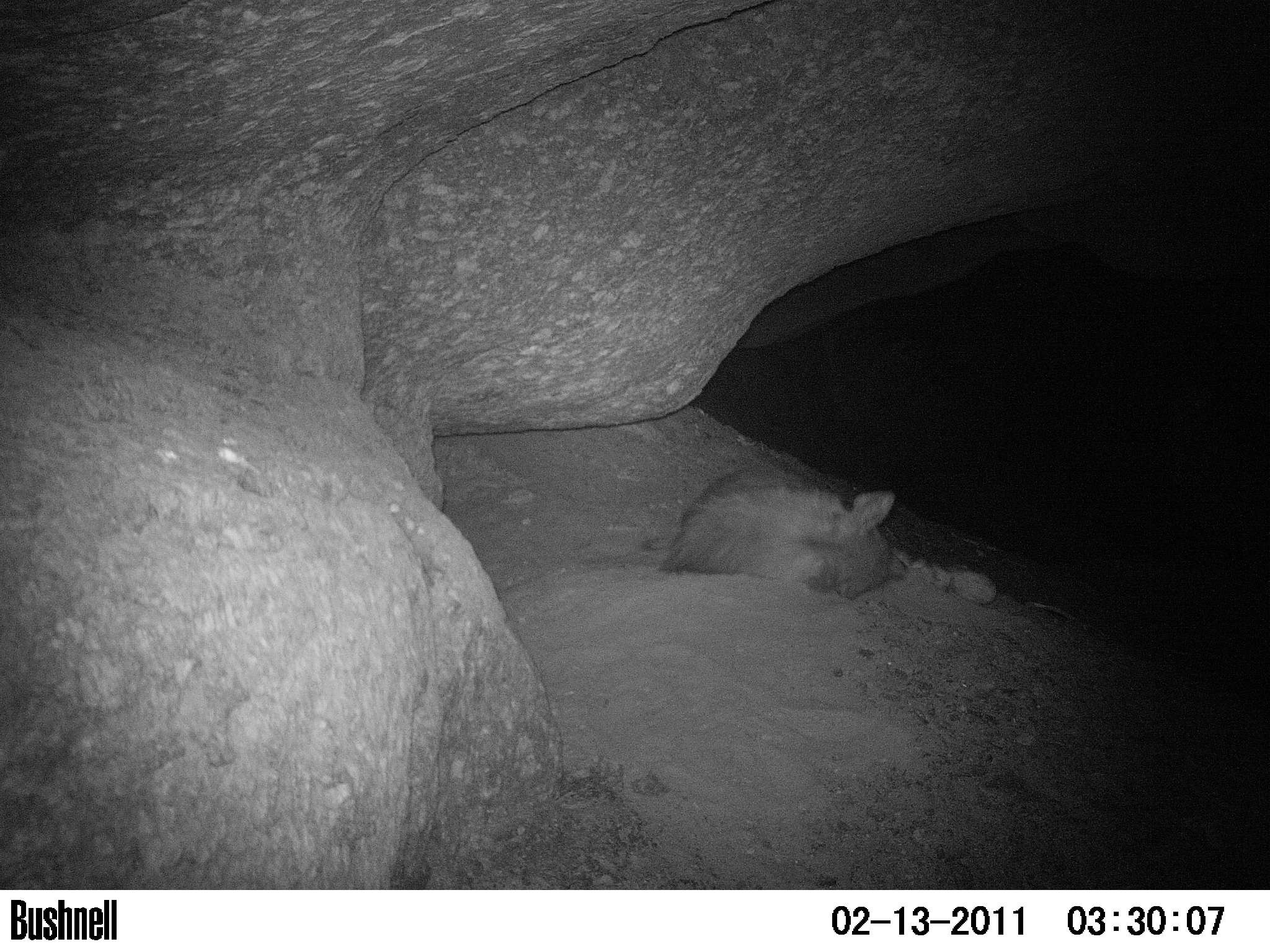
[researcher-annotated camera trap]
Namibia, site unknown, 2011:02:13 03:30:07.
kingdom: Animalia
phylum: Chordata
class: Mammalia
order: Carnivora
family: Hyaenidae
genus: Parahyaena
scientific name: Parahyaena brunnea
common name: brown hyena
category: hyaena brunnea